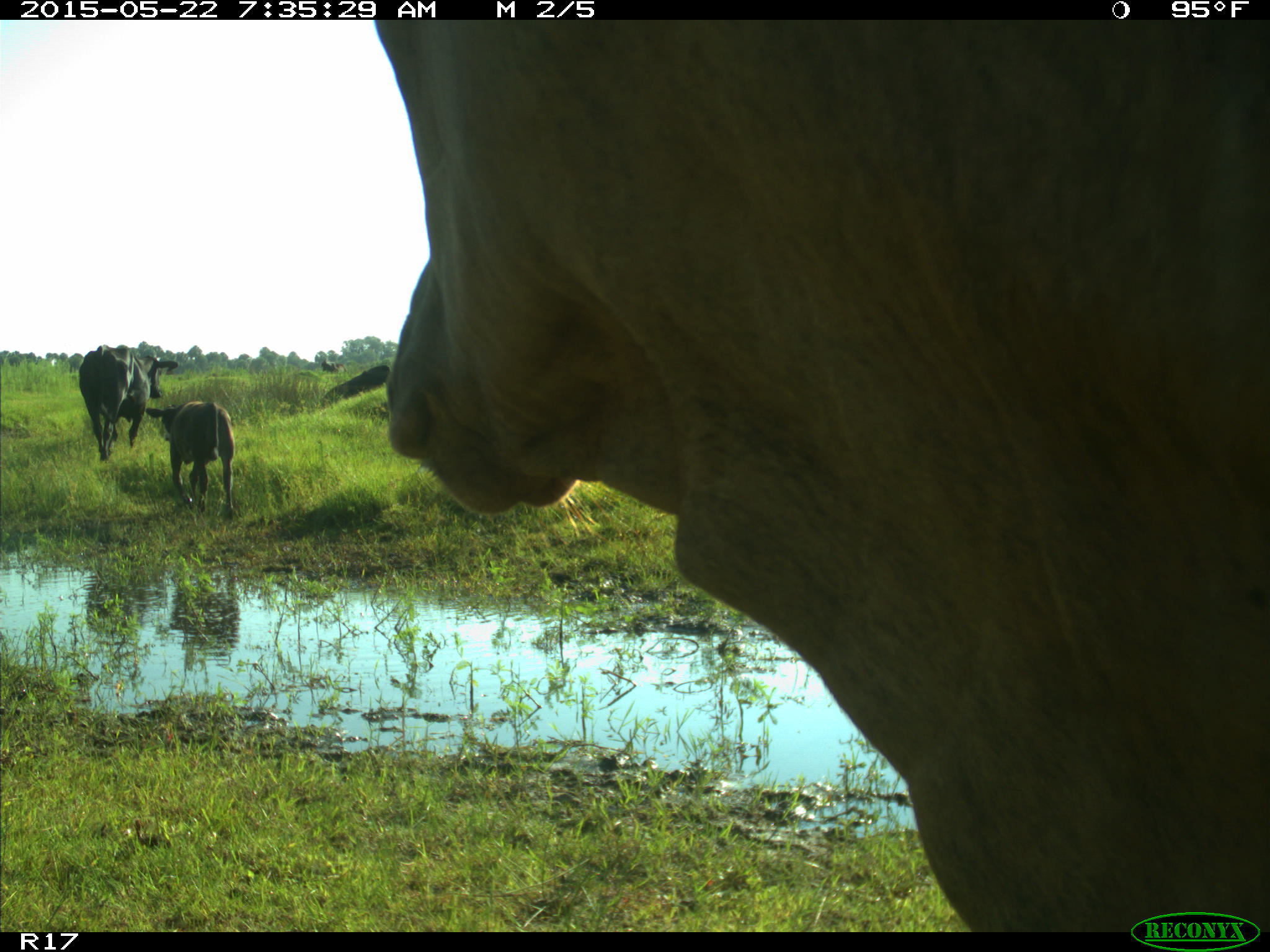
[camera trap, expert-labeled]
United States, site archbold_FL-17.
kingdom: Animalia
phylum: Chordata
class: Mammalia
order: Artiodactyla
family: Bovidae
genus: Bos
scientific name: Bos taurus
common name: domestic cow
Bos taurus (domestic cow).